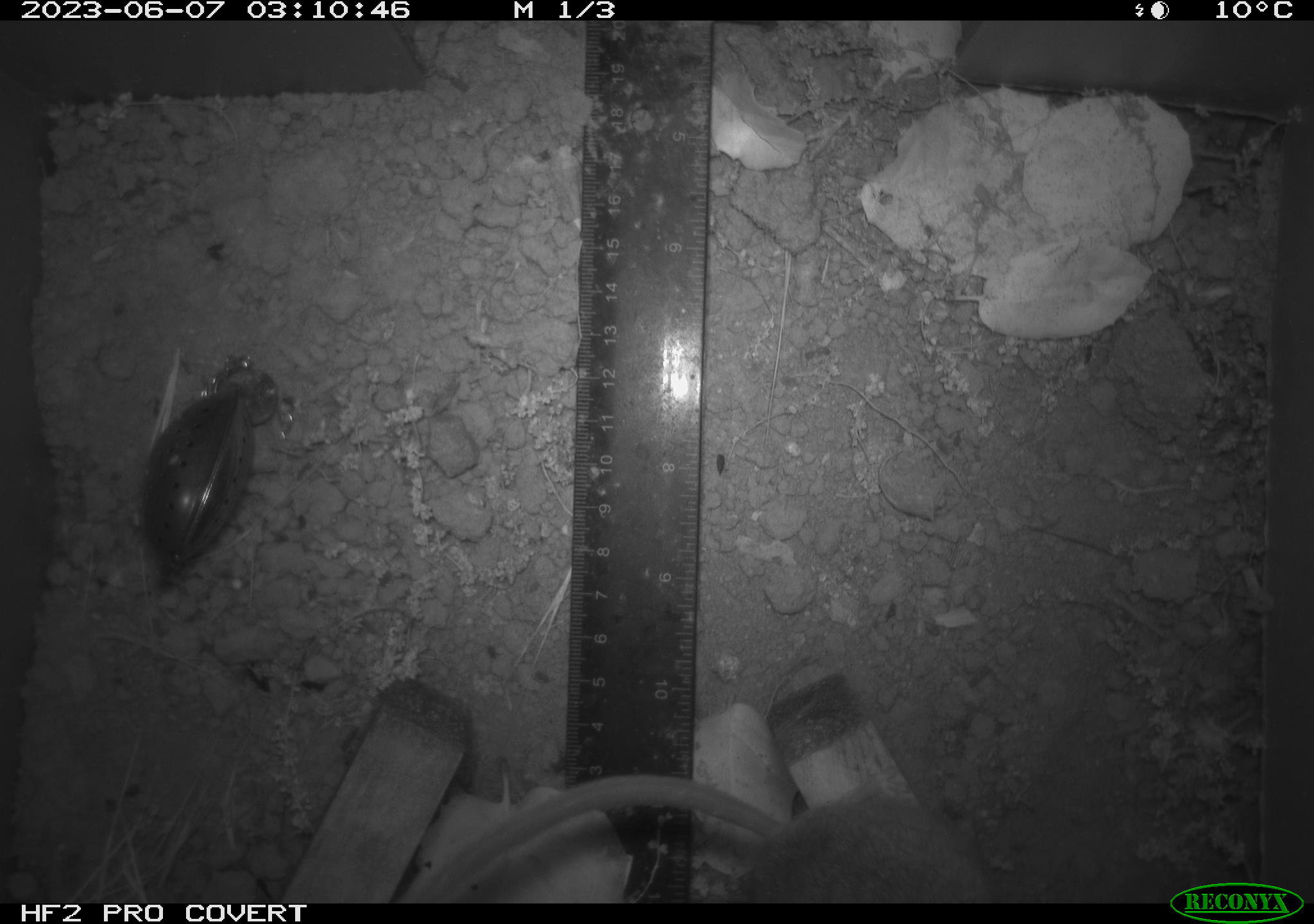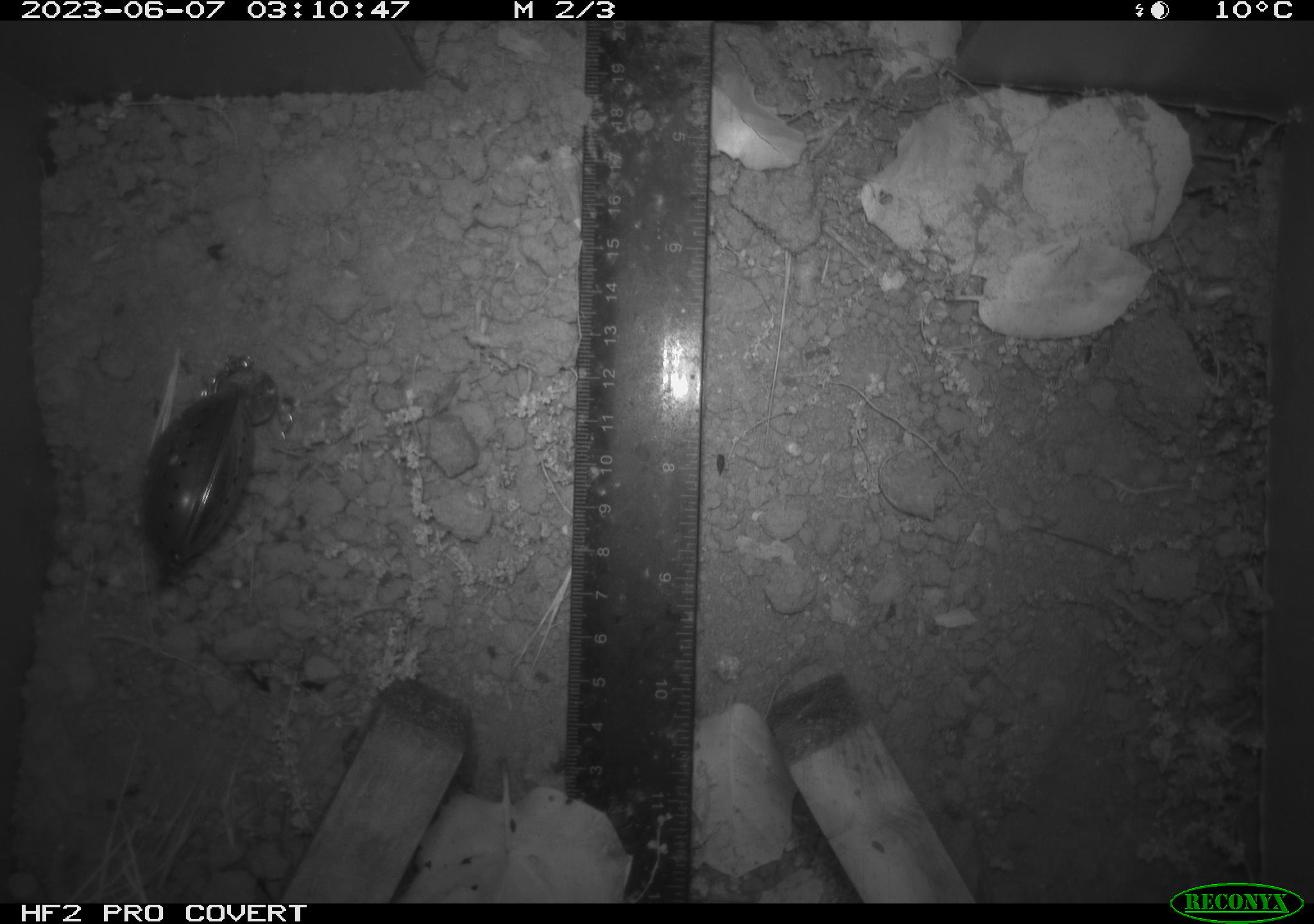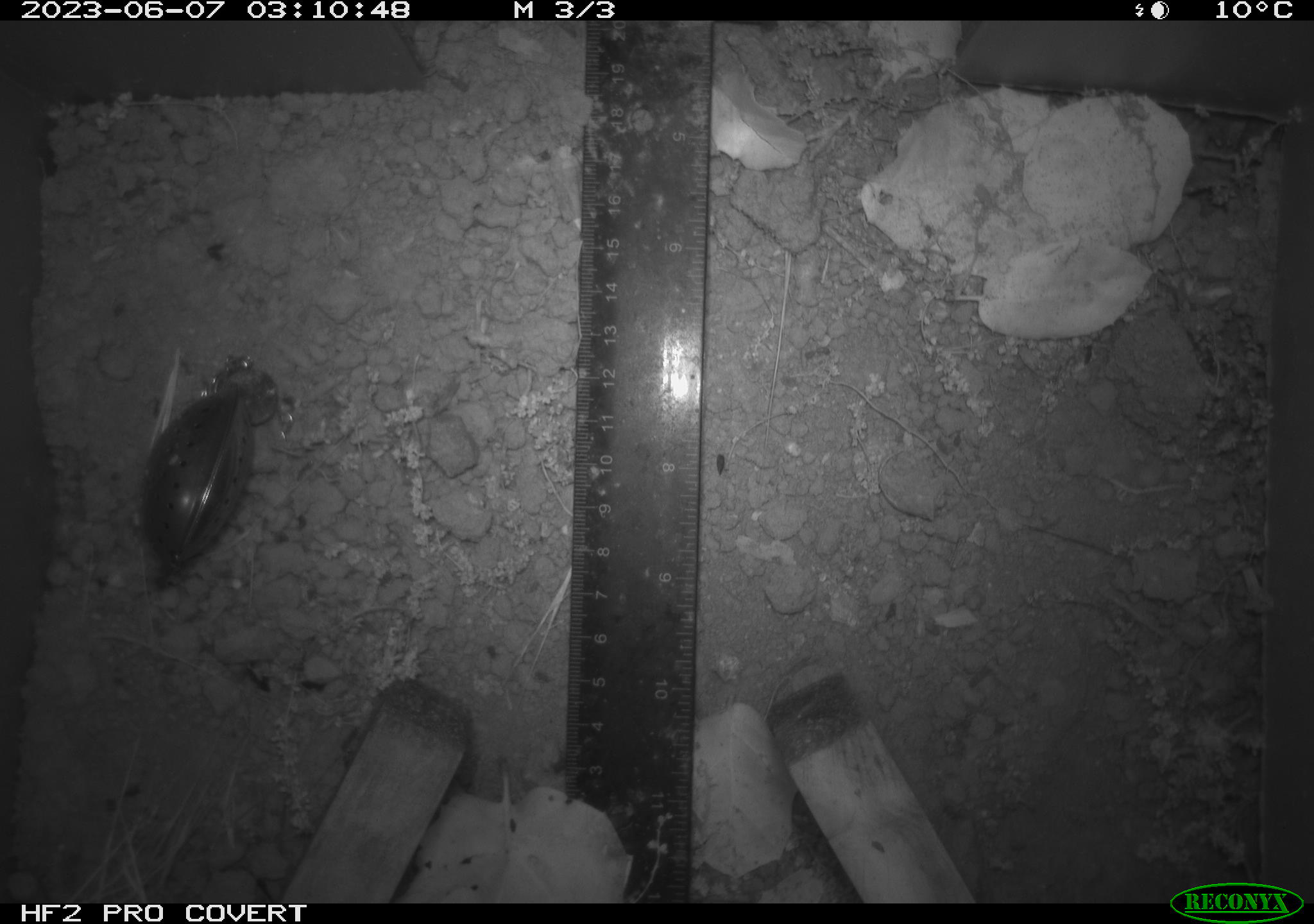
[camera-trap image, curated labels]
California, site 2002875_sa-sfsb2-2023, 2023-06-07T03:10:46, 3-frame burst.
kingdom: Animalia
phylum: Chordata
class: Mammalia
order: Rodentia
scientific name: Rodentia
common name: mouse species